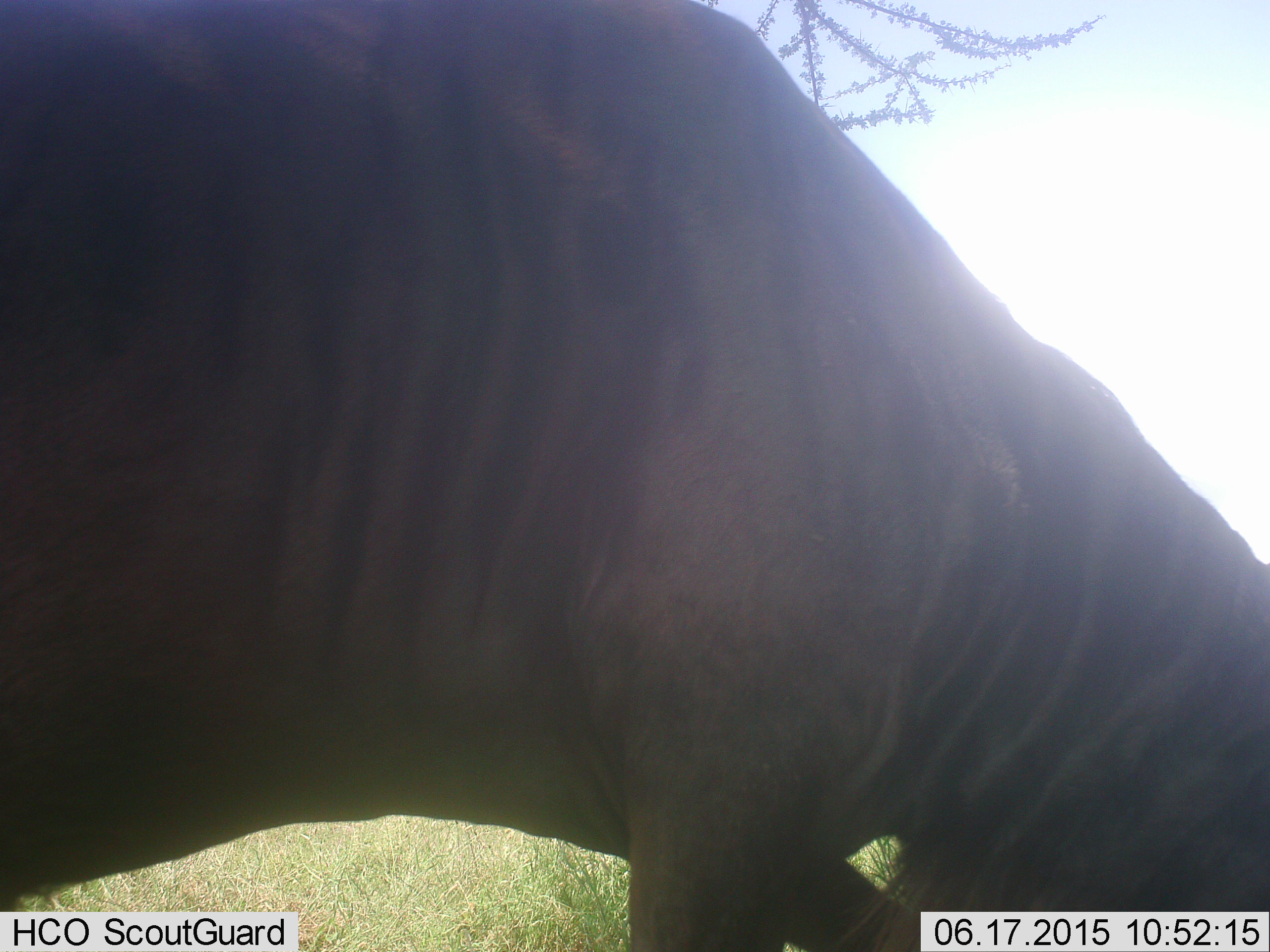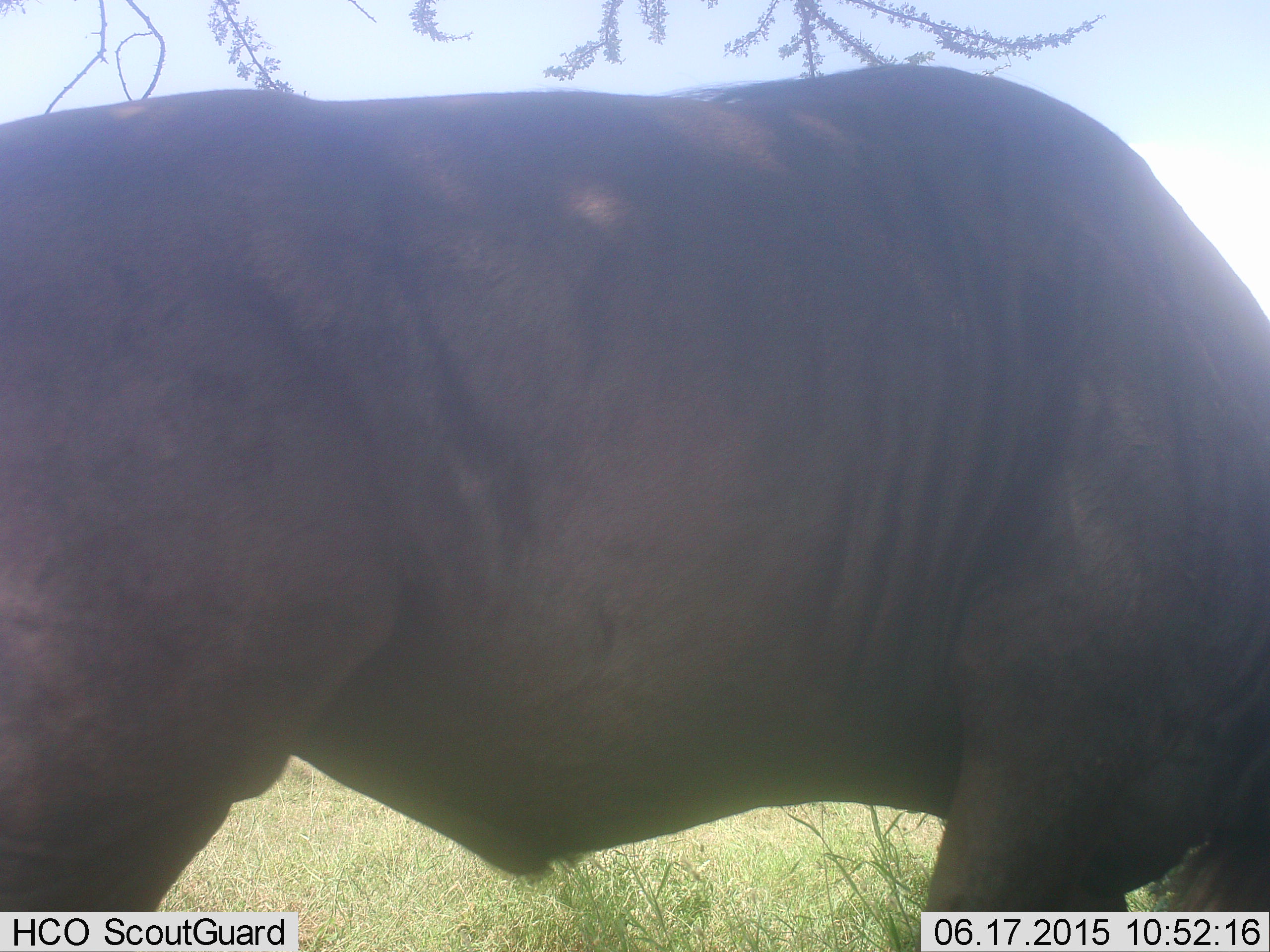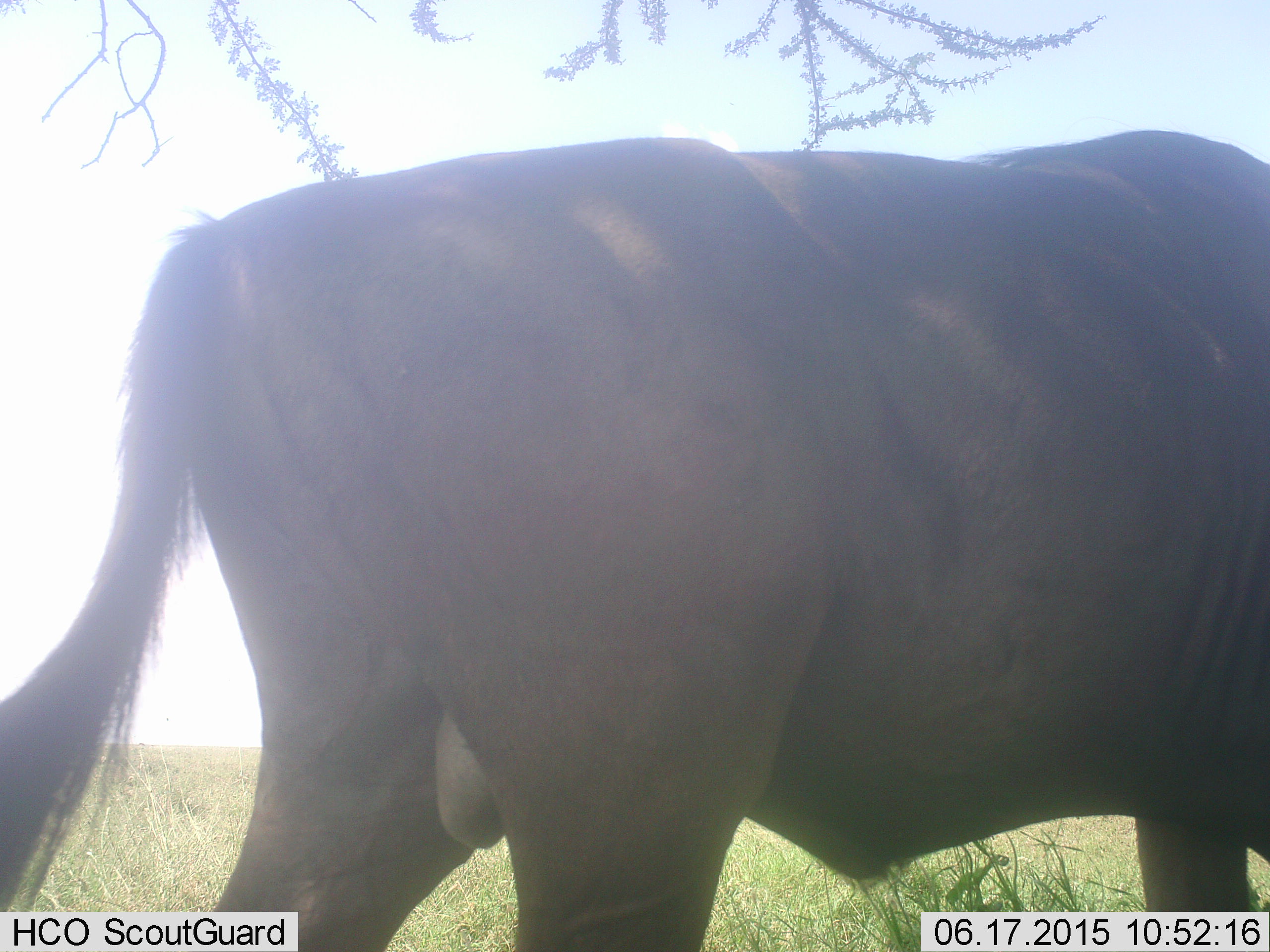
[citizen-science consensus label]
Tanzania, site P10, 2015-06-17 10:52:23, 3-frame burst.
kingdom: Animalia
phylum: Chordata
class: Mammalia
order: Artiodactyla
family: Bovidae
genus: Connochaetes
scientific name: Connochaetes taurinus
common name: blue wildebeest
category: wildebeest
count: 1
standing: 40%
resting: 0%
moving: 60%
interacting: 0%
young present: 0%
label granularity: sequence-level